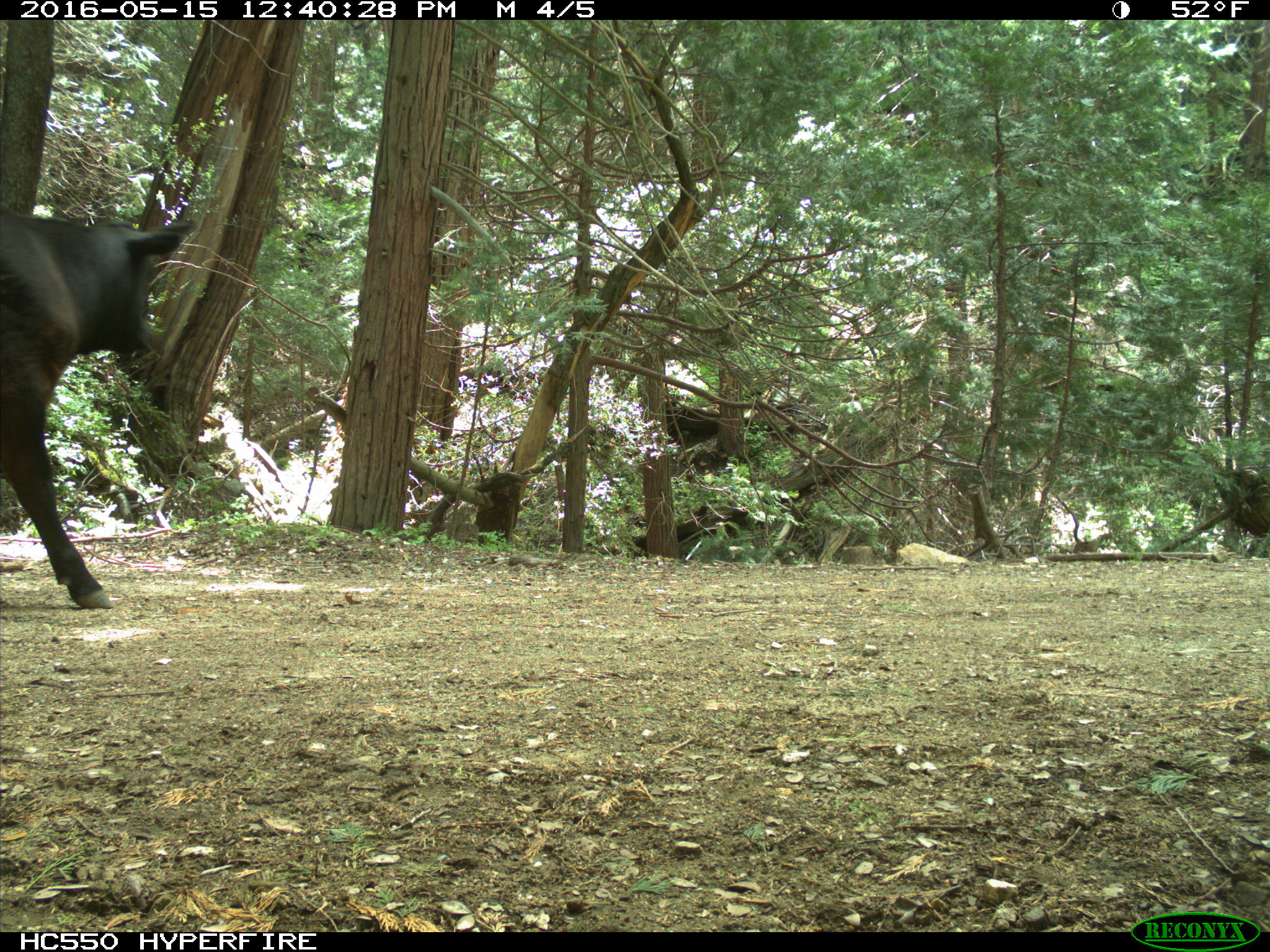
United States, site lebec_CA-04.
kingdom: Animalia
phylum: Chordata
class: Mammalia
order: Artiodactyla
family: Bovidae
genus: Bos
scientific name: Bos taurus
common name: domestic cow